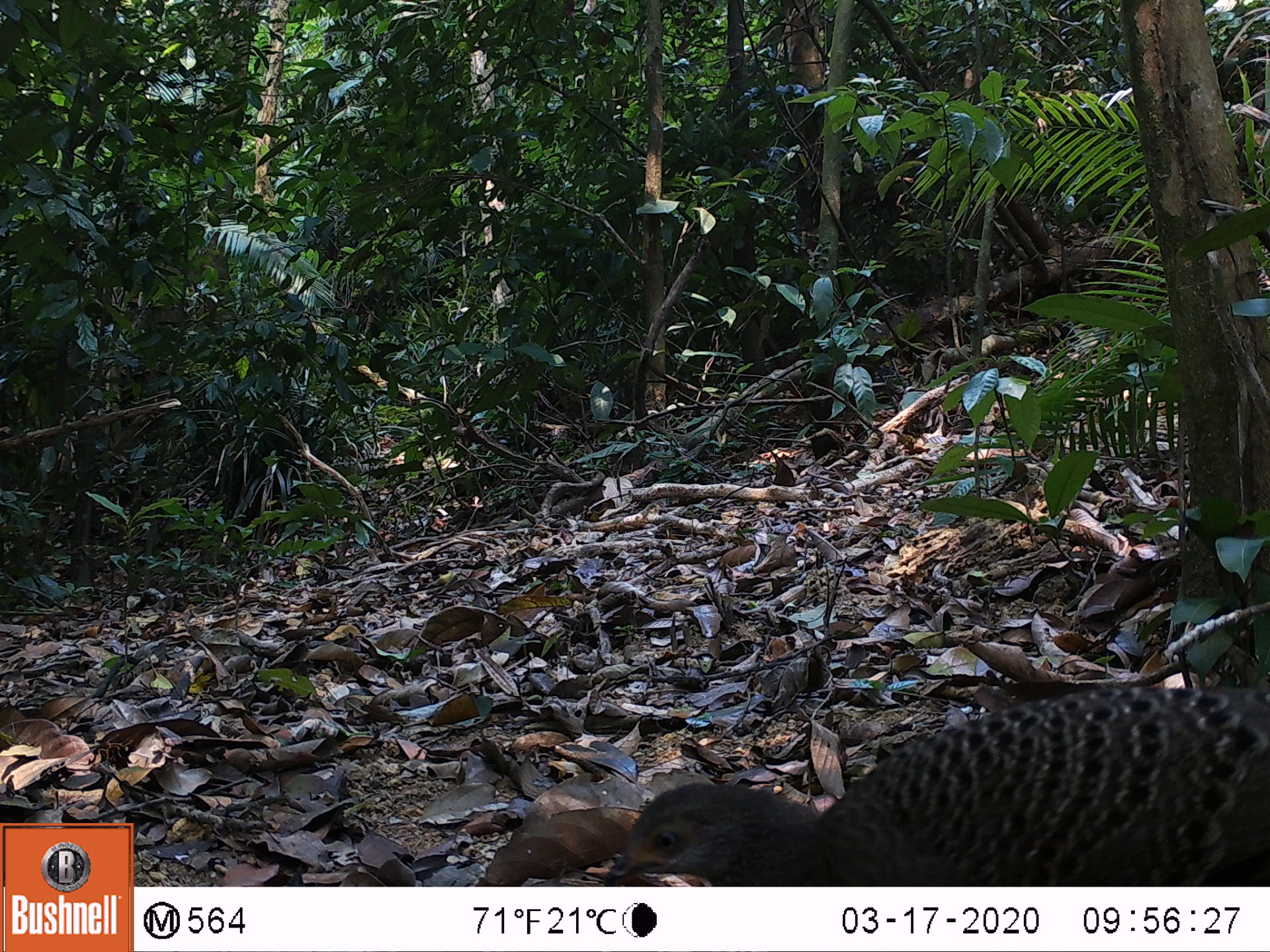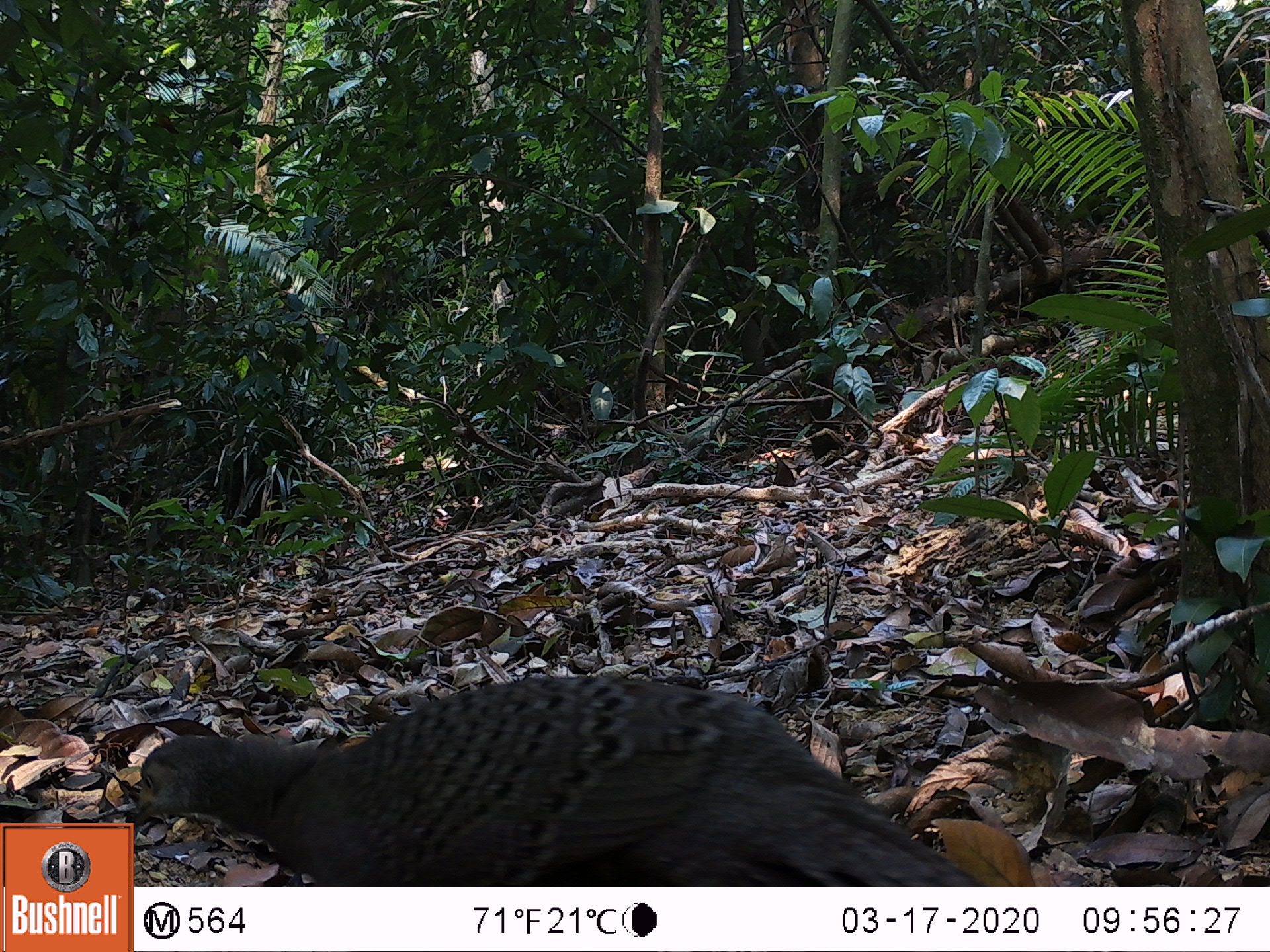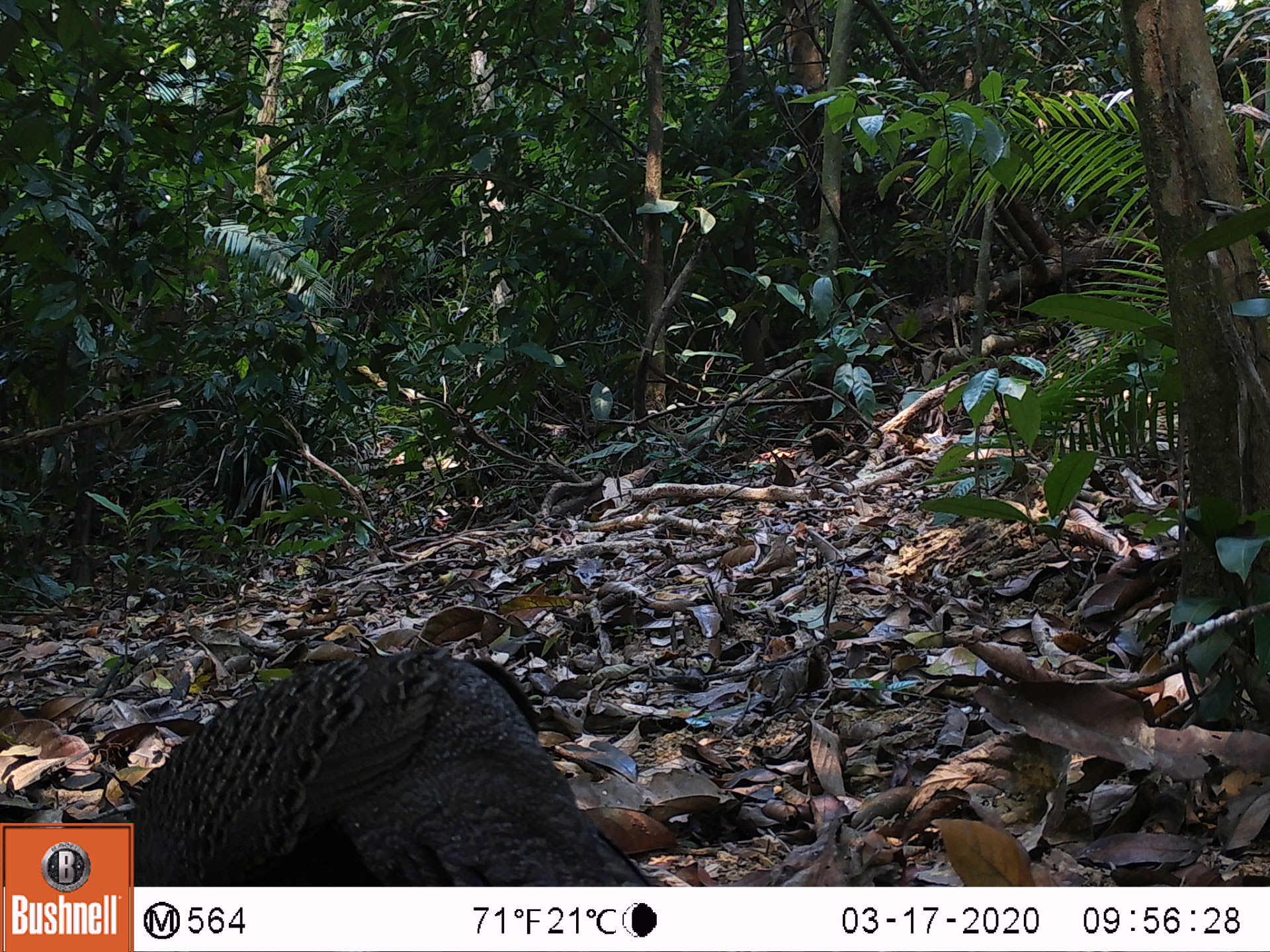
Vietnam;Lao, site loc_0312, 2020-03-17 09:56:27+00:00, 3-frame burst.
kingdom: Animalia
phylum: Chordata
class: Aves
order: Galliformes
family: Phasianidae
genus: Polyplectron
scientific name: Polyplectron bicalcaratum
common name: gray peacock-pheasant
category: grey peacock pheasant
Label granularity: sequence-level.